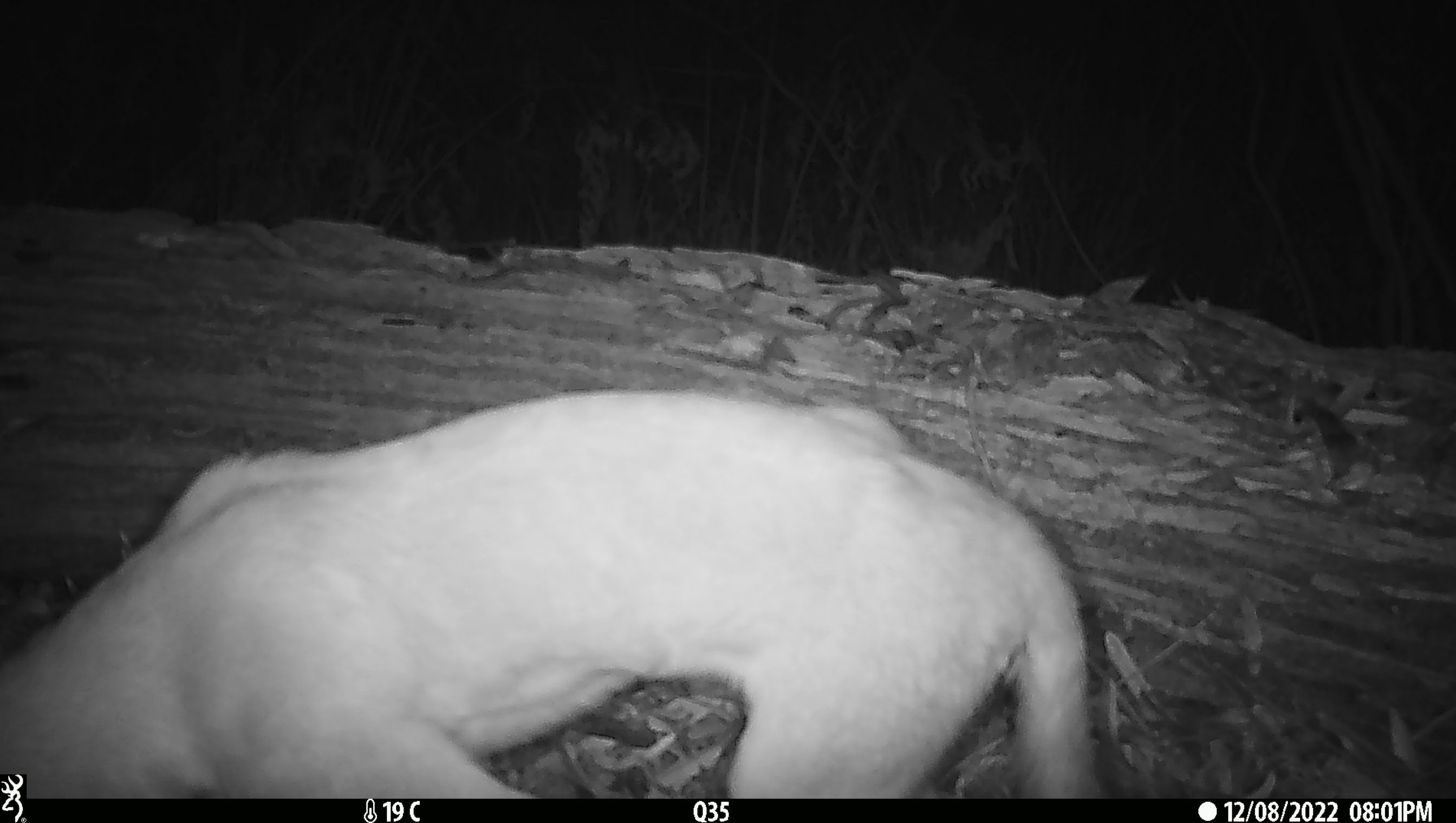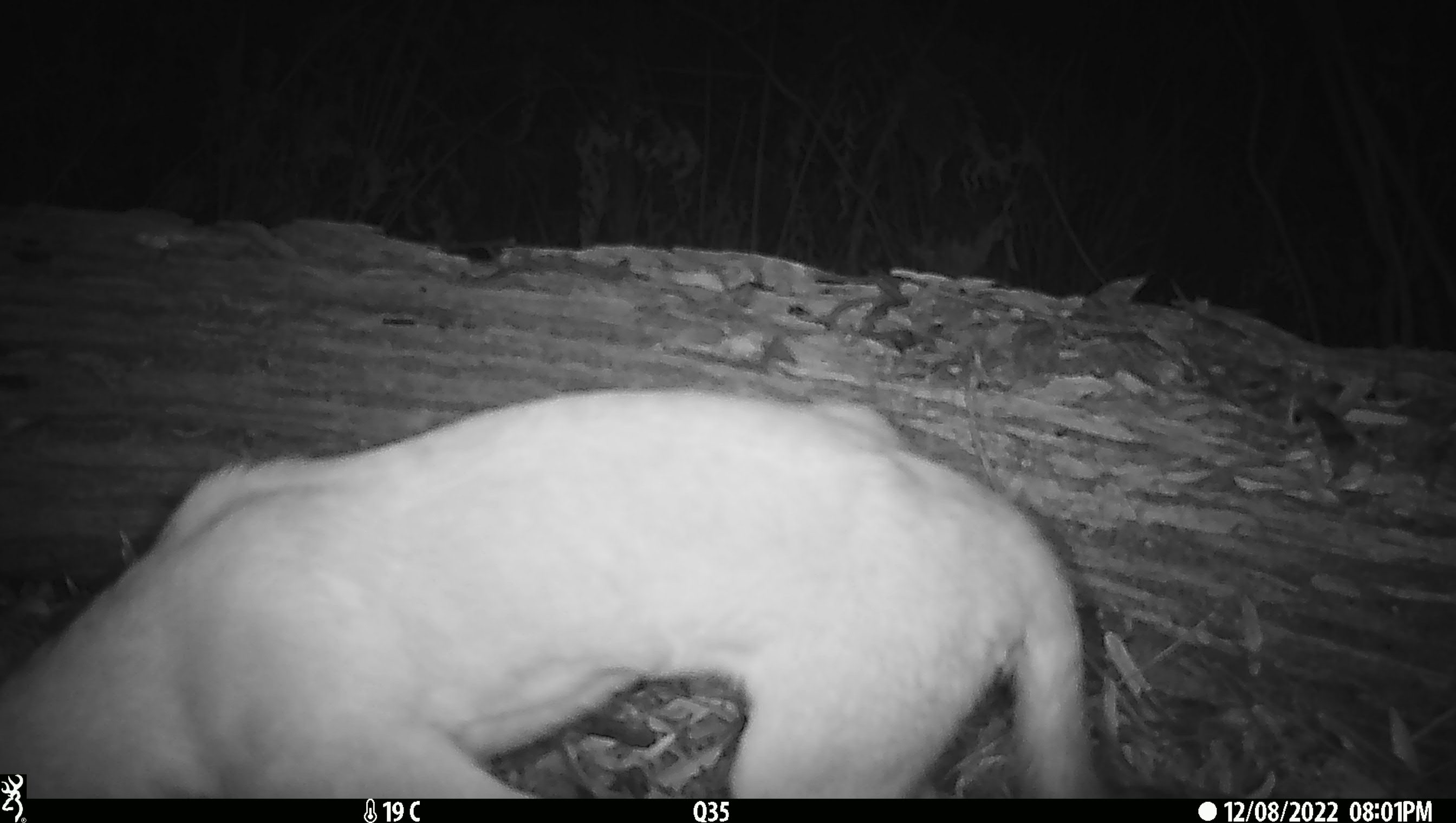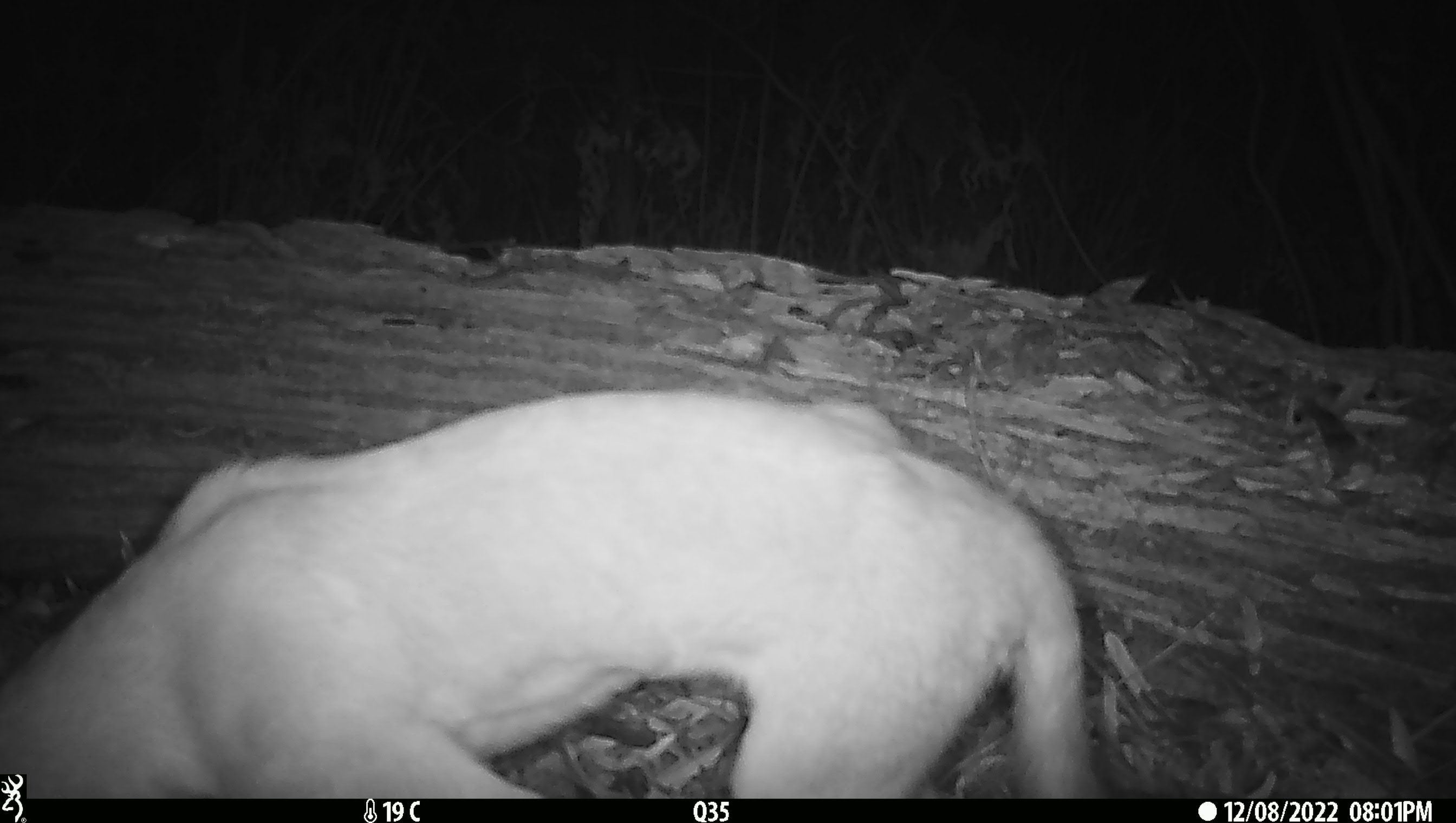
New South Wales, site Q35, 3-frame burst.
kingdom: Animalia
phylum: Chordata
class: Mammalia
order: Carnivora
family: Canidae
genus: Canis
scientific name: Canis familiaris dingo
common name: dingo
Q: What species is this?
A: Dingo (Canis familiaris dingo).